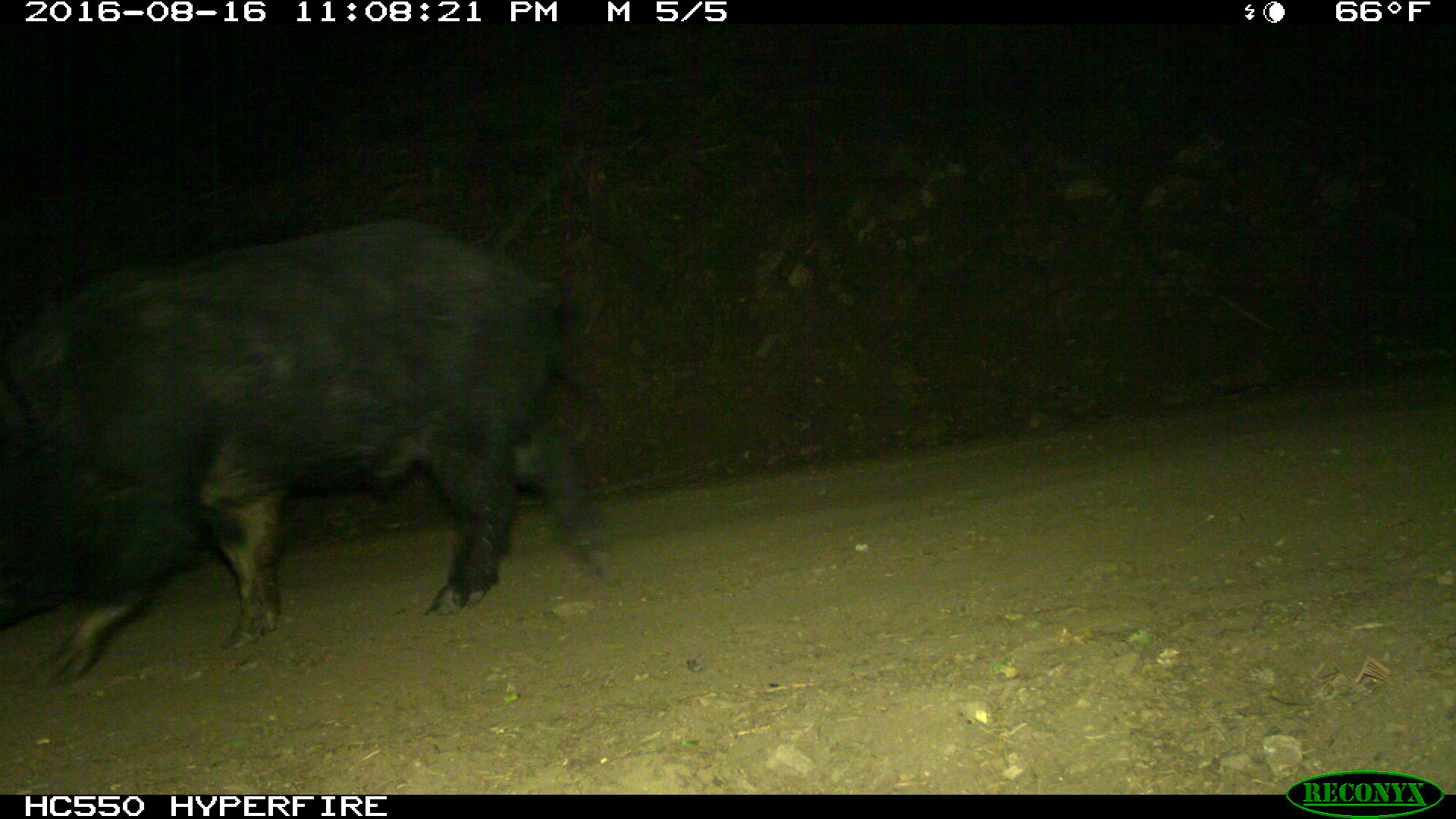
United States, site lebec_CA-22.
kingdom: Animalia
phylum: Chordata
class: Mammalia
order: Artiodactyla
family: Suidae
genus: Sus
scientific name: Sus scrofa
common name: wild boar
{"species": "Sus scrofa (wild boar)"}